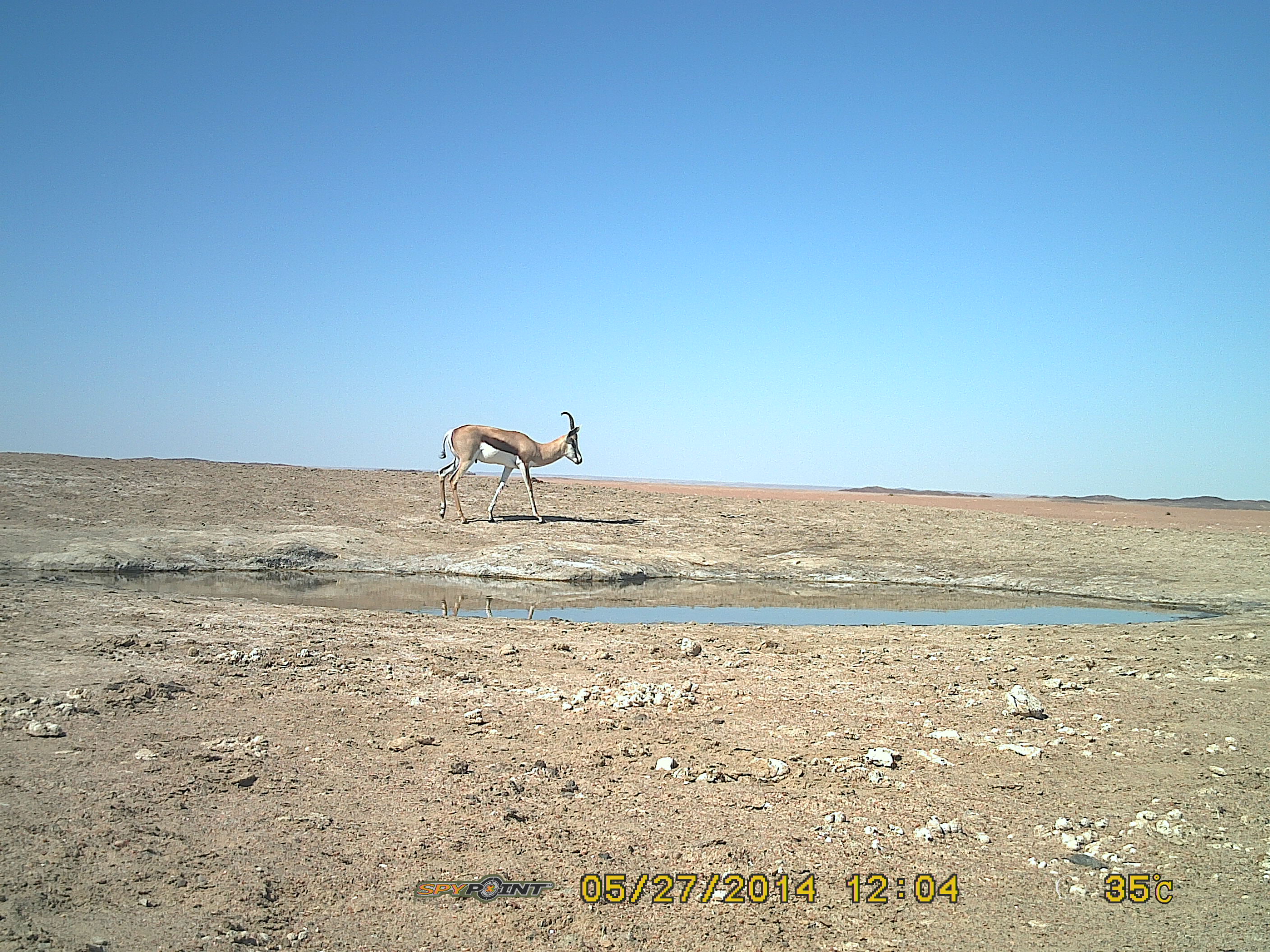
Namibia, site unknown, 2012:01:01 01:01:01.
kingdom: Animalia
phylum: Chordata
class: Mammalia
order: Artiodactyla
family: Bovidae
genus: Antidorcas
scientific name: Antidorcas marsupialis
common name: springbok